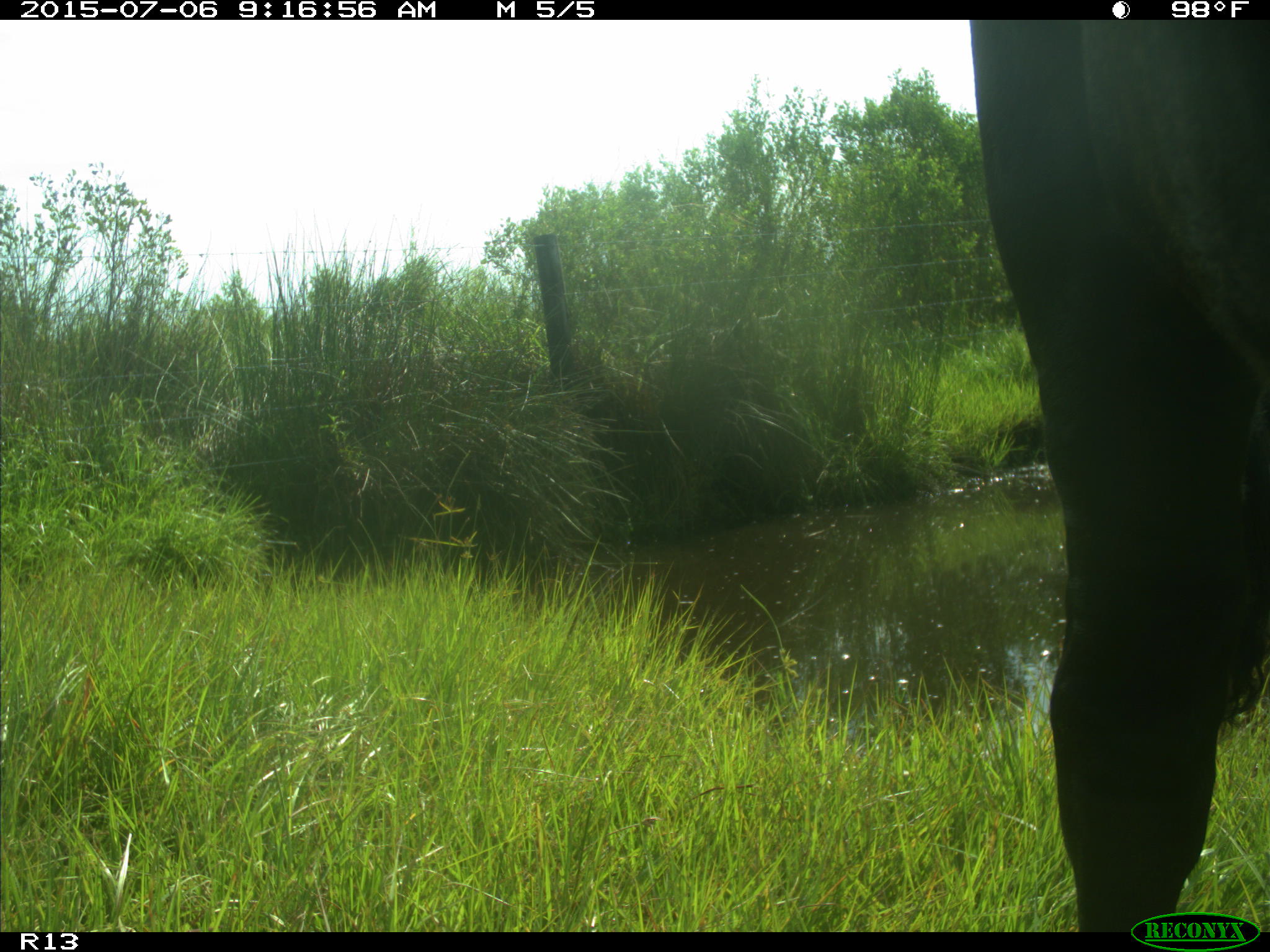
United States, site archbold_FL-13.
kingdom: Animalia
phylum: Chordata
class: Mammalia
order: Artiodactyla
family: Bovidae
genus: Bos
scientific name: Bos taurus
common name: domestic cow